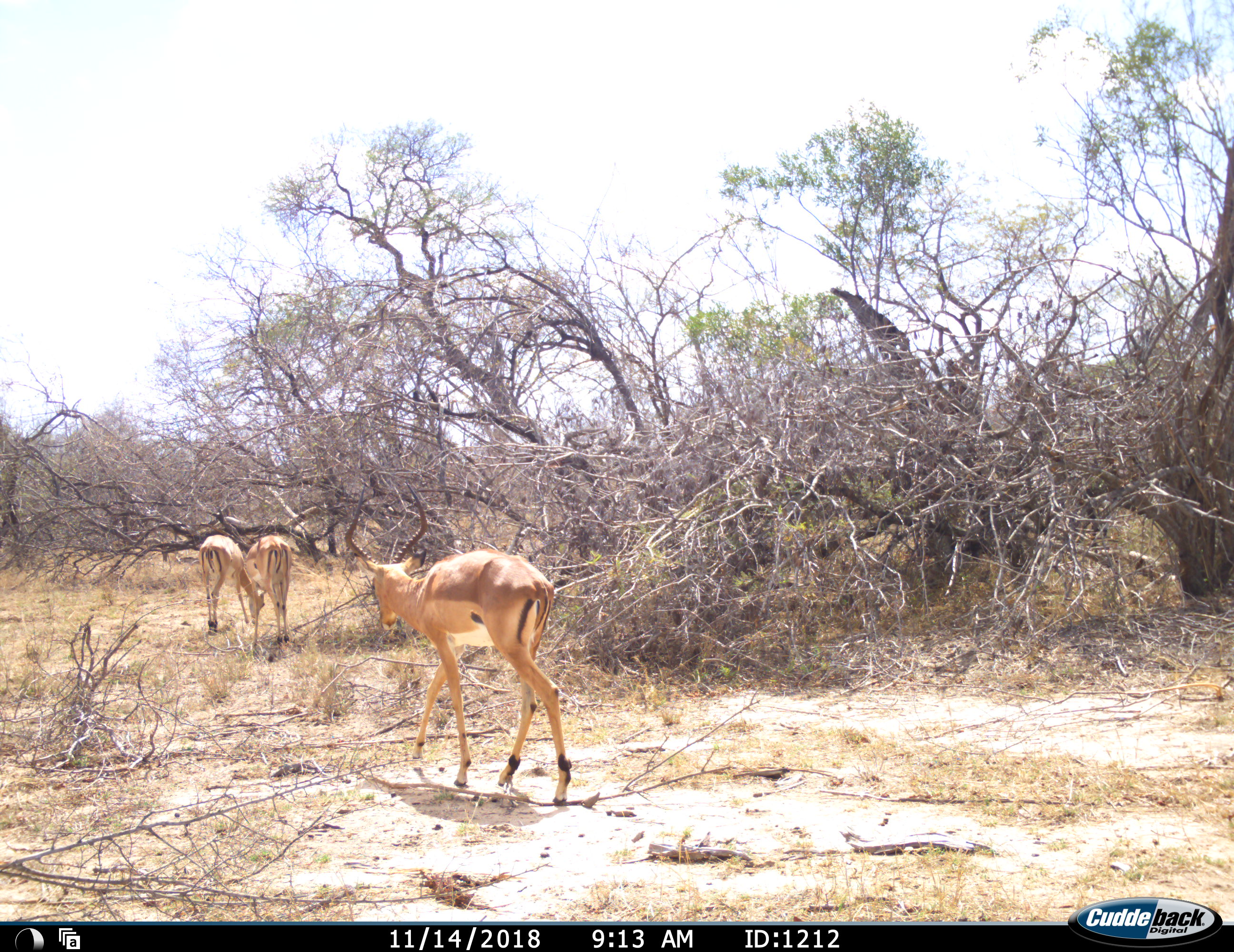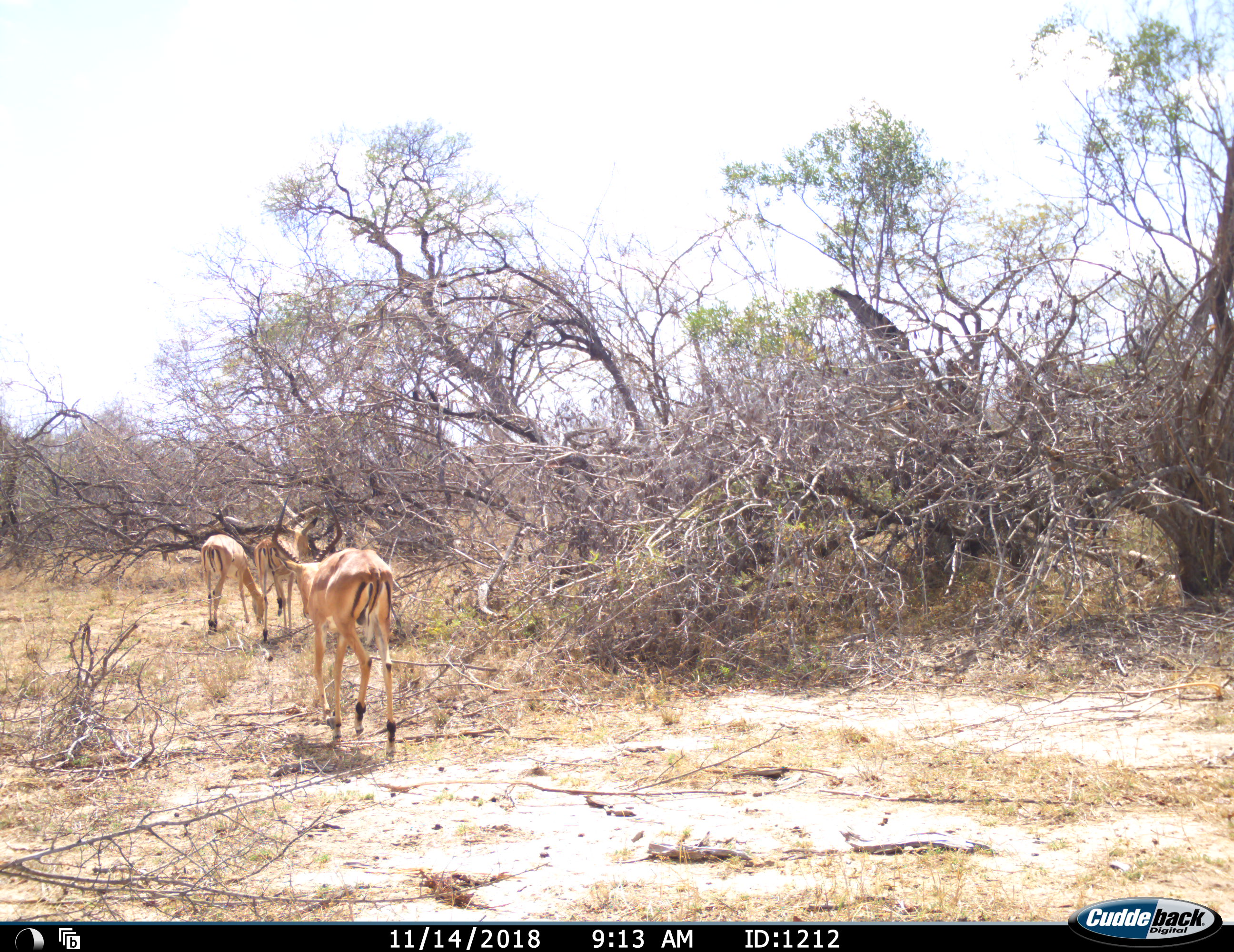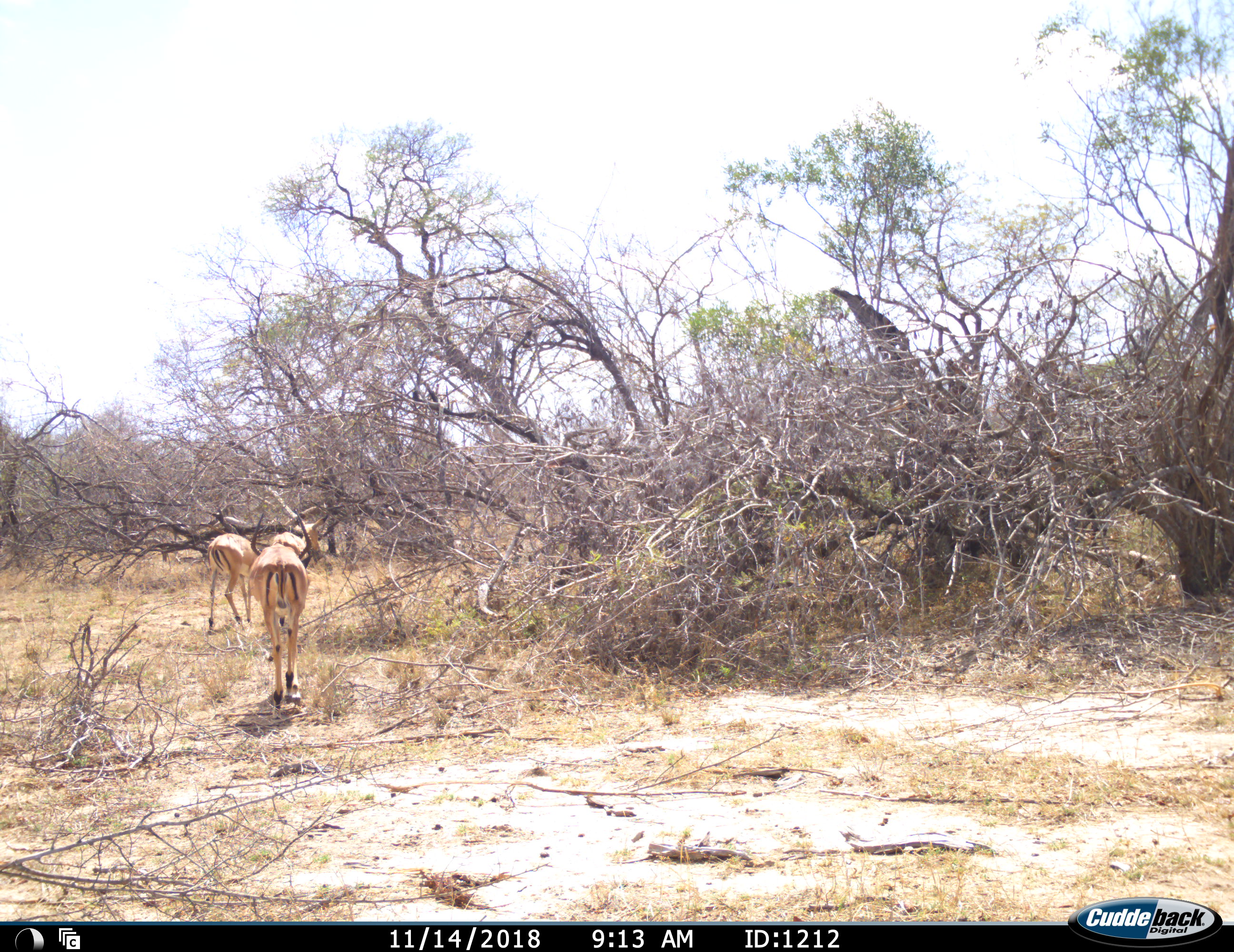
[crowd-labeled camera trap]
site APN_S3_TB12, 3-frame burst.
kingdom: Animalia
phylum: Chordata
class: Mammalia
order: Artiodactyla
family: Bovidae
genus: Aepyceros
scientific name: Aepyceros melampus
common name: impala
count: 3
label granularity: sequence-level